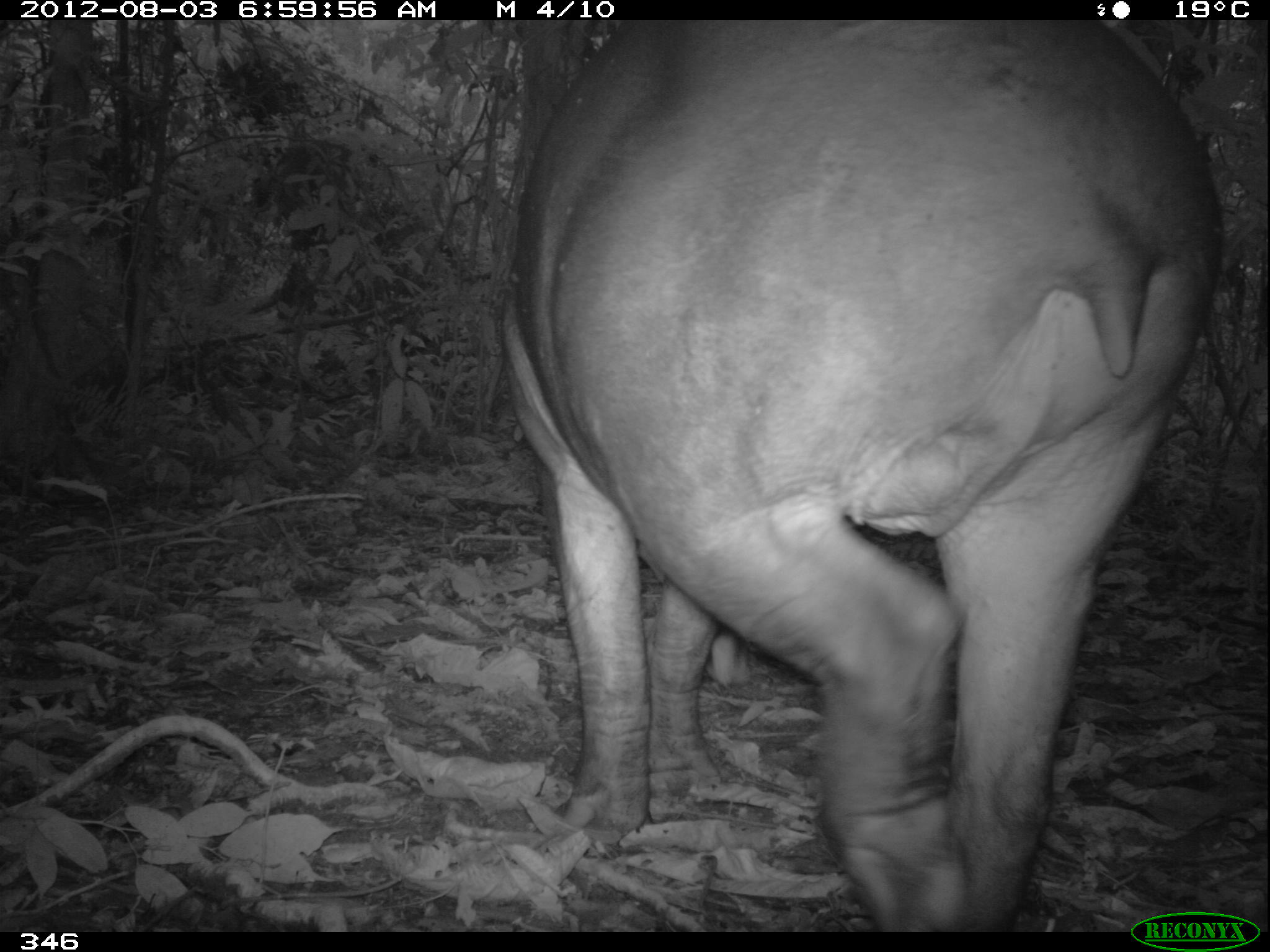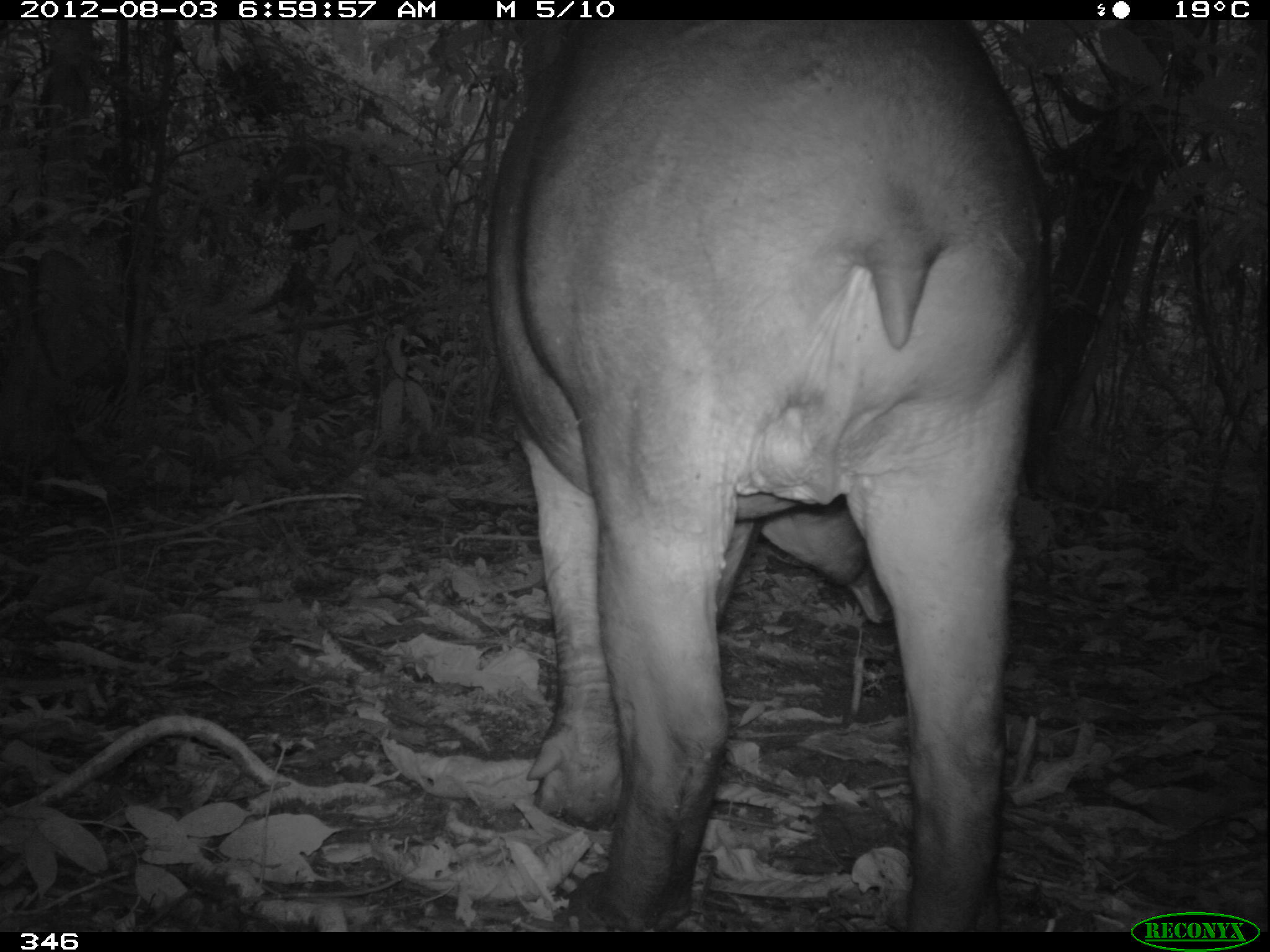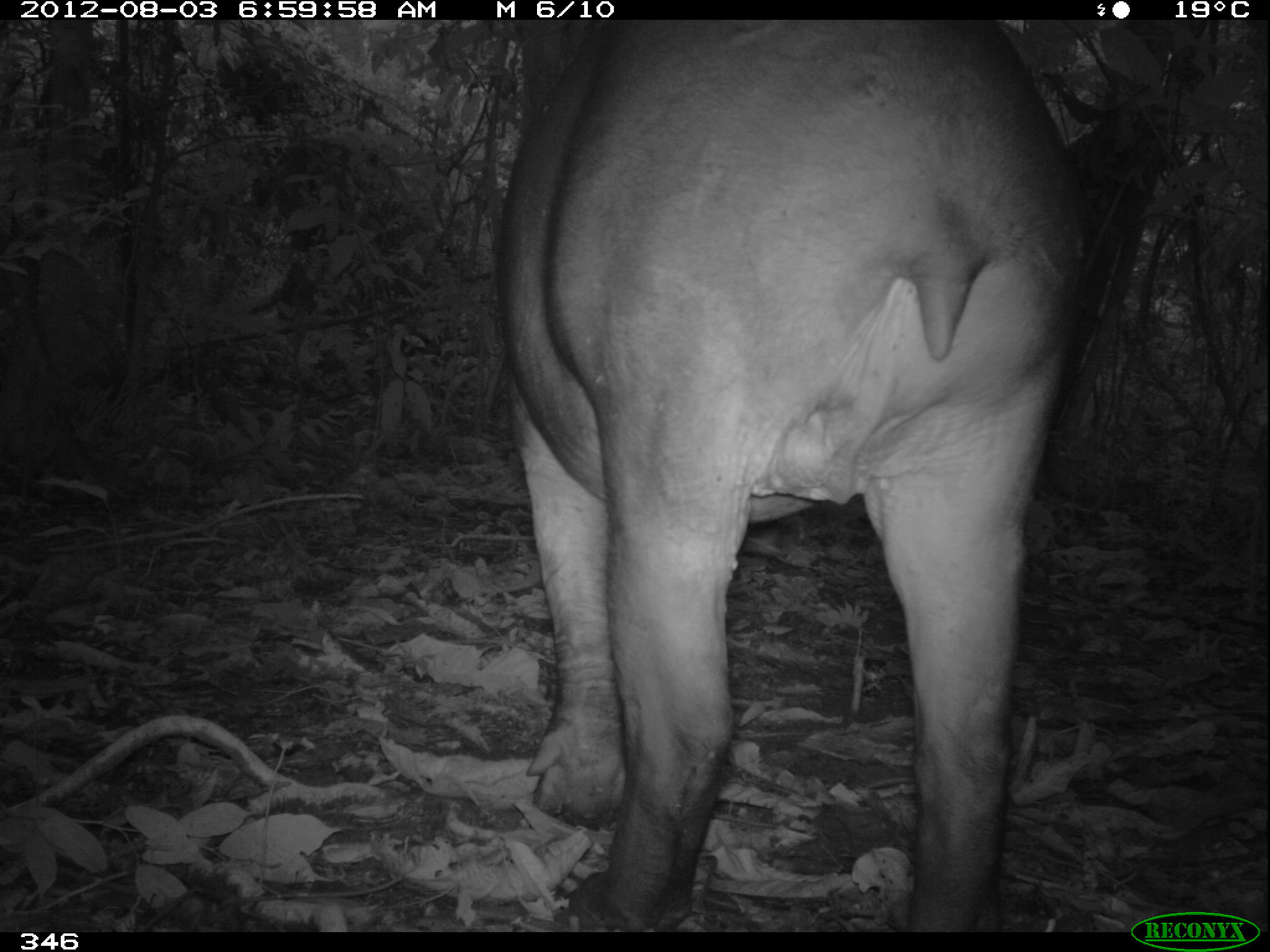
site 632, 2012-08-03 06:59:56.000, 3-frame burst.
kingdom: Animalia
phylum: Chordata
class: Mammalia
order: Perissodactyla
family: Tapiridae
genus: Tapirus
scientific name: Tapirus terrestris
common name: south american tapir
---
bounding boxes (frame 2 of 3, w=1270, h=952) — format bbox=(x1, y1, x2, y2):
tapirus terrestris: bbox=(485, 21, 1047, 929)